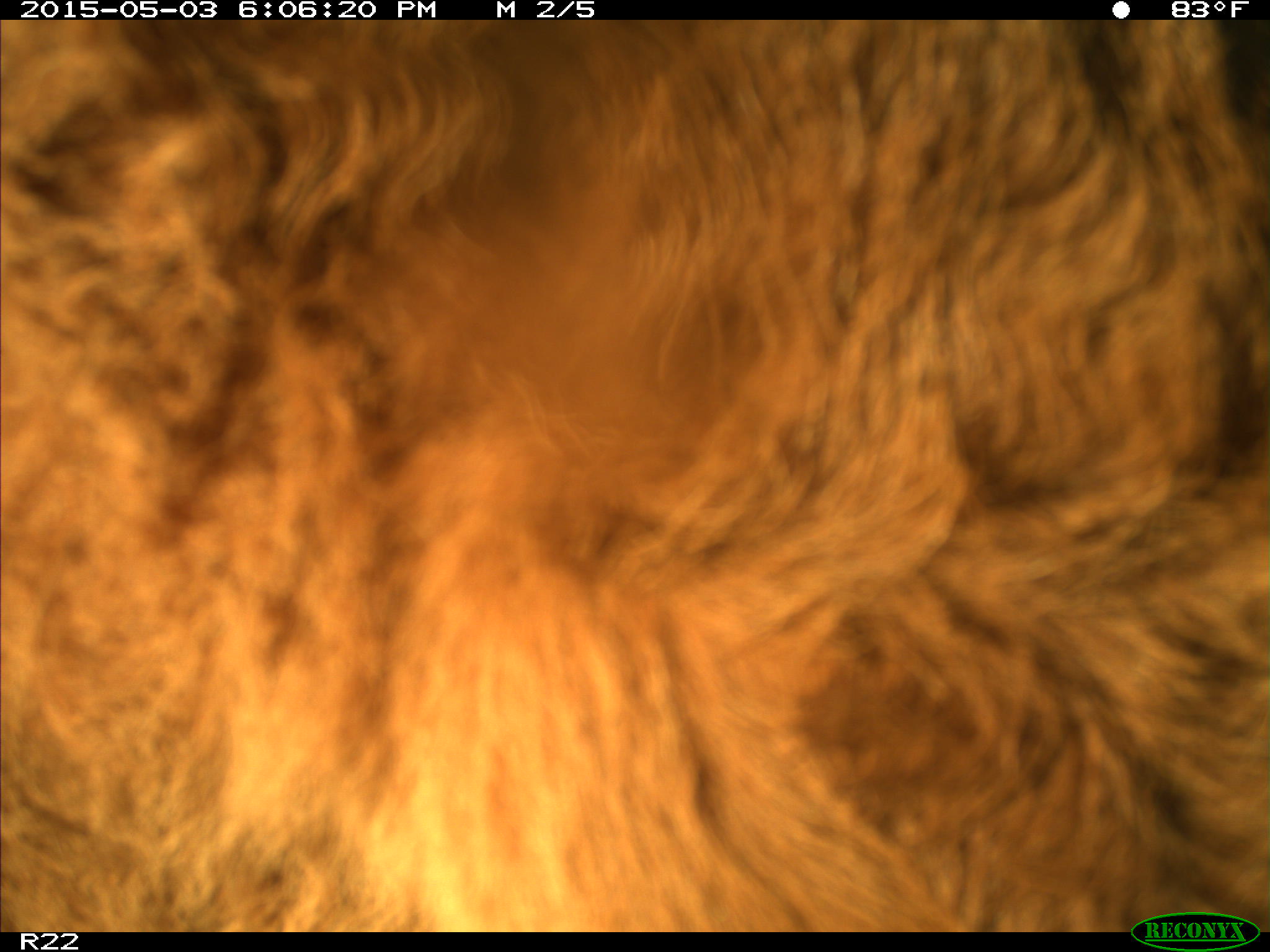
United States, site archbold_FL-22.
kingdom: Animalia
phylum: Chordata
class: Mammalia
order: Artiodactyla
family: Bovidae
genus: Bos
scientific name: Bos taurus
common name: domestic cow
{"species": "Bos taurus (domestic cow)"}